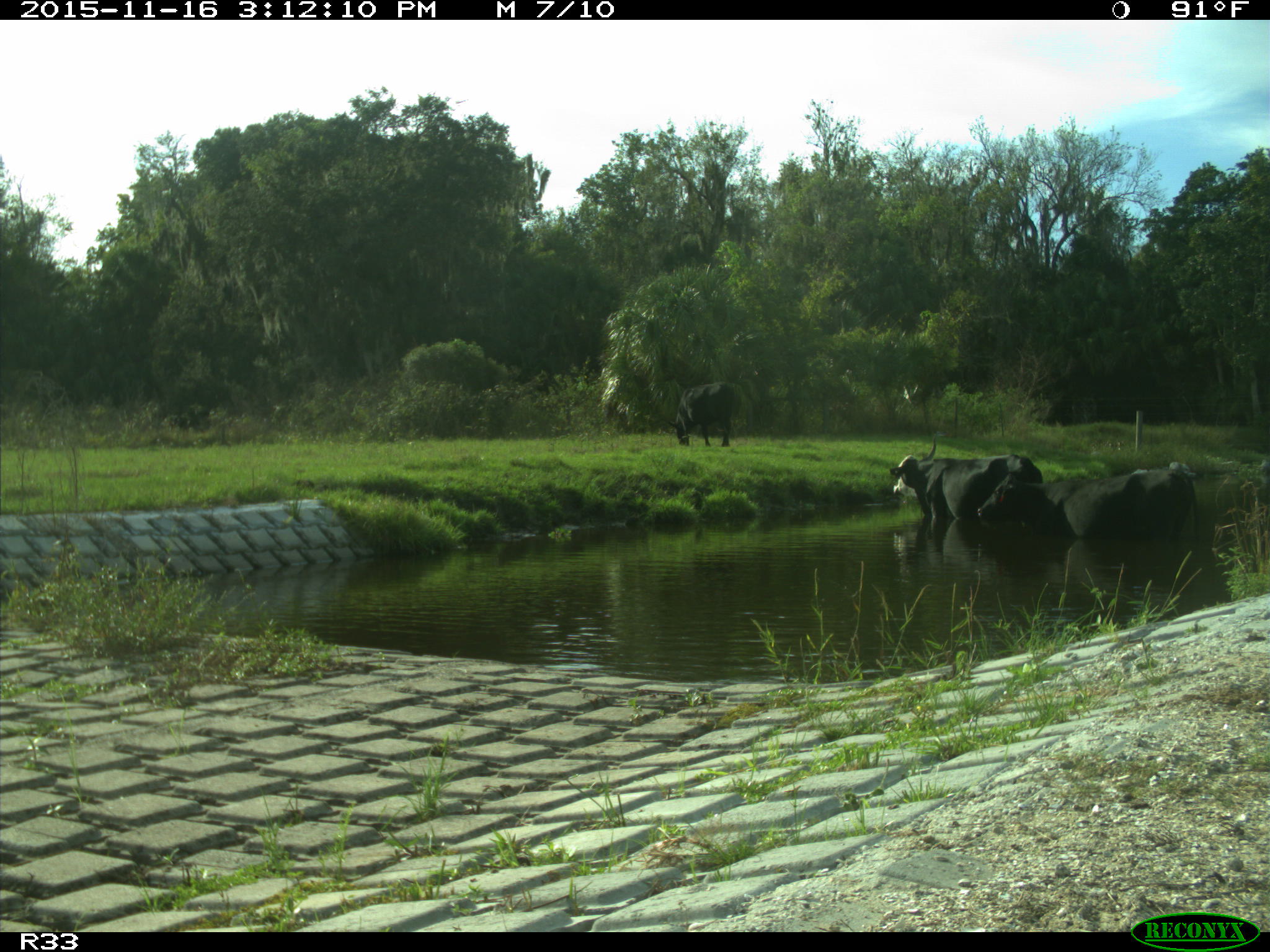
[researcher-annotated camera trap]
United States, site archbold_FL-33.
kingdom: Animalia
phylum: Chordata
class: Mammalia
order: Artiodactyla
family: Bovidae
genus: Bos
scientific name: Bos taurus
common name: domestic cow